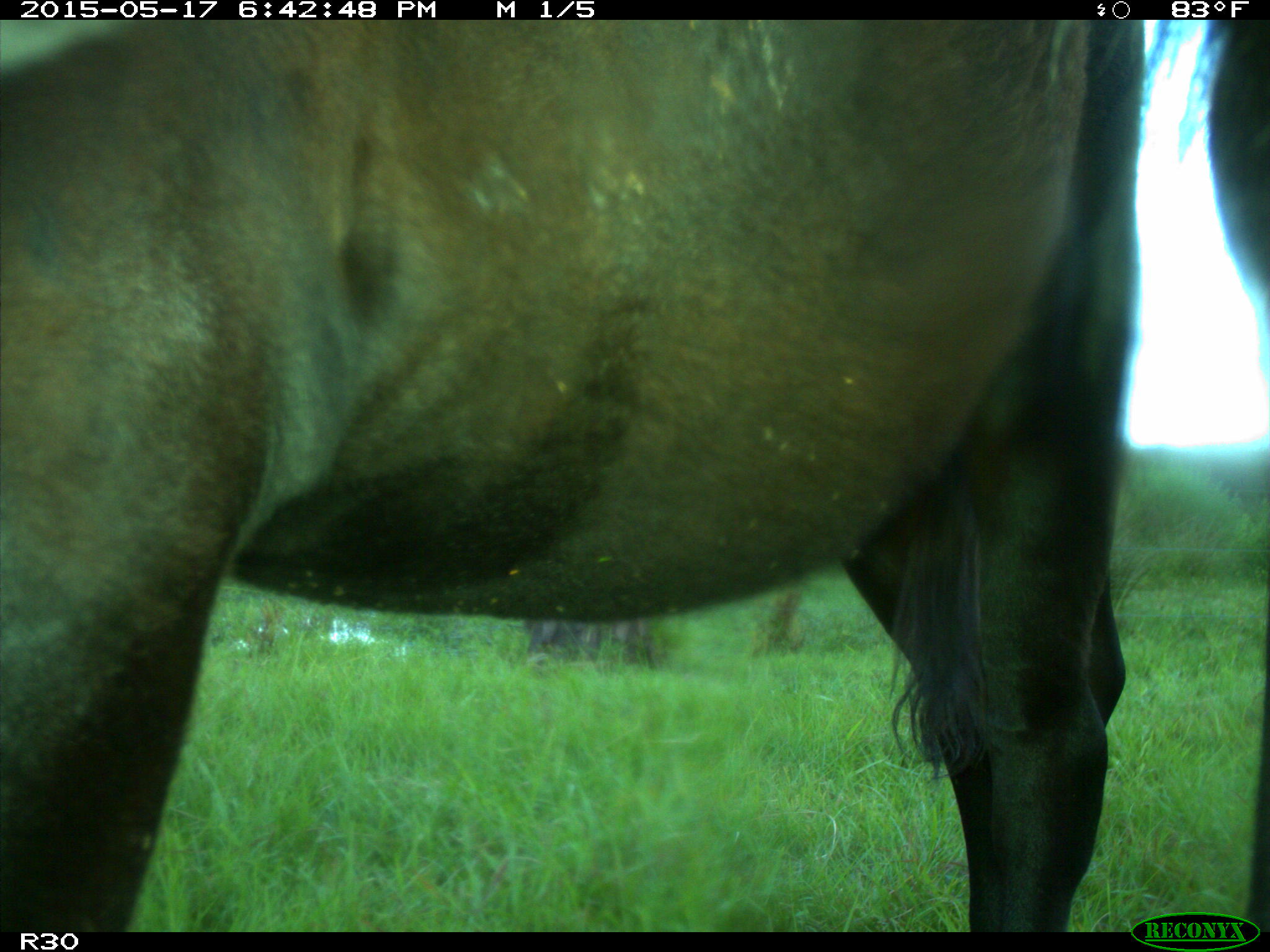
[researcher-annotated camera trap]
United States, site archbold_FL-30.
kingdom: Animalia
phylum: Chordata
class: Mammalia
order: Artiodactyla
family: Bovidae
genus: Bos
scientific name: Bos taurus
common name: domestic cow